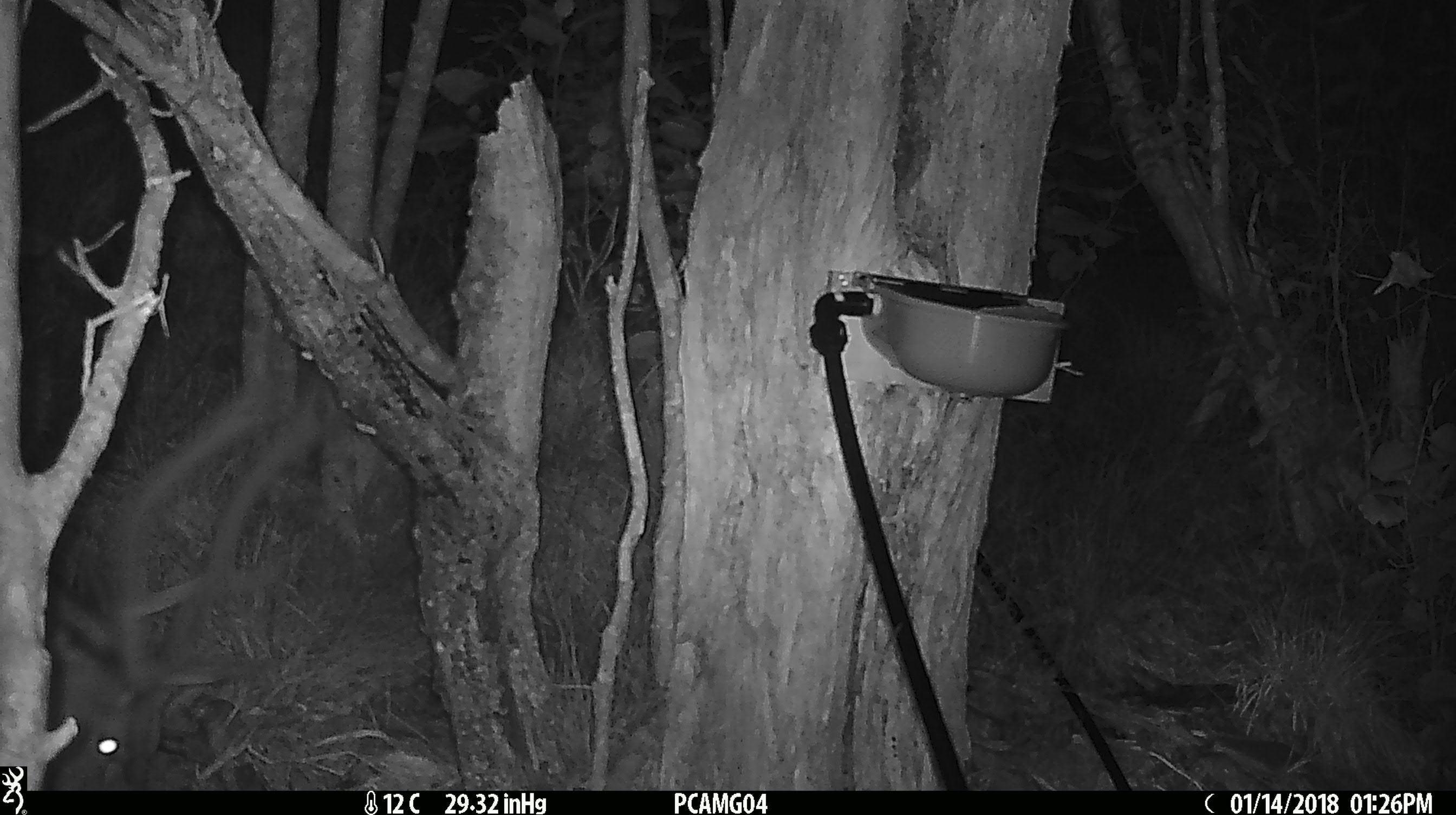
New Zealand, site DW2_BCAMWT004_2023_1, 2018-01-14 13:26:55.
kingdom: Animalia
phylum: Chordata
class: Mammalia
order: Artiodactyla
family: Cervidae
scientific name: Cervidae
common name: deer